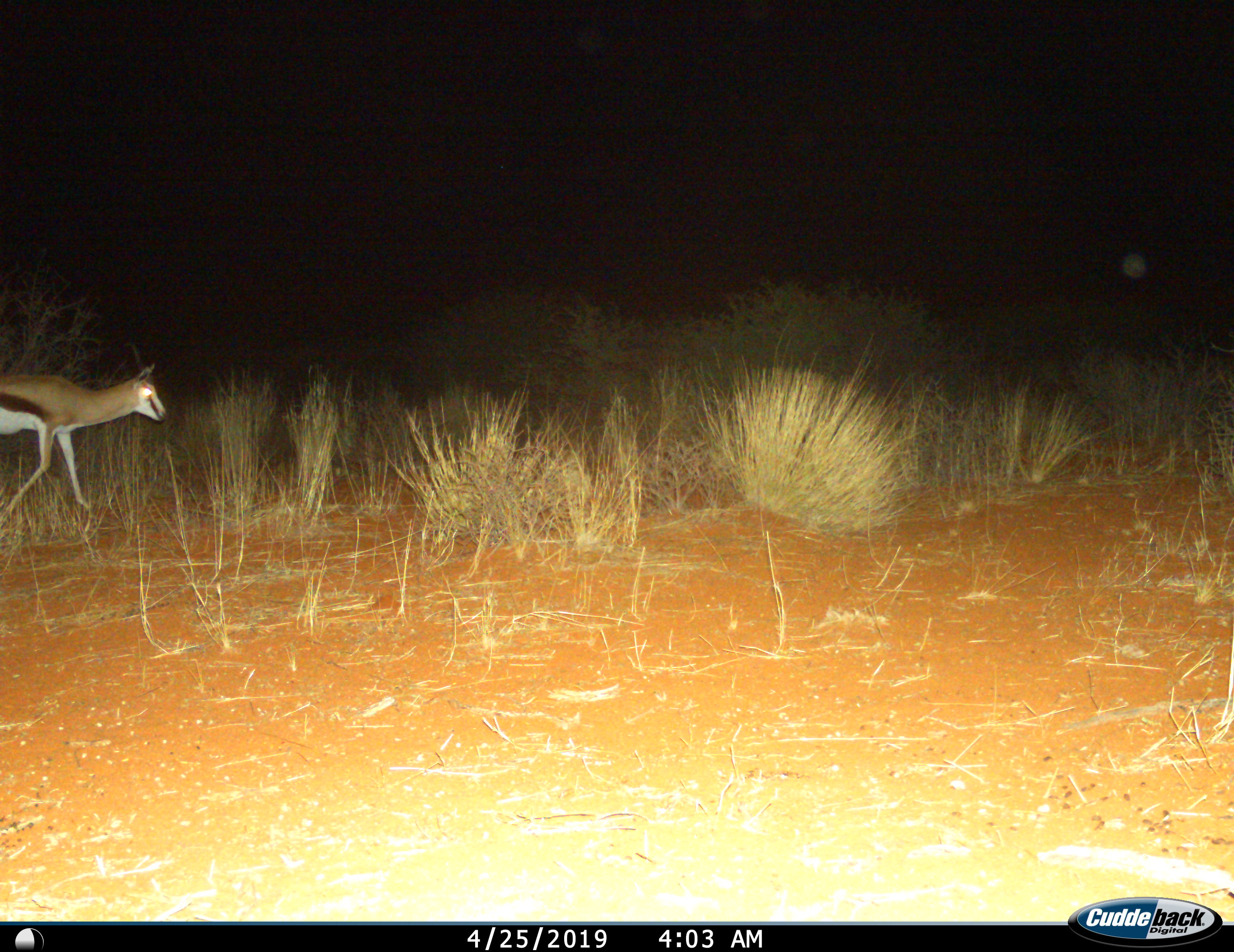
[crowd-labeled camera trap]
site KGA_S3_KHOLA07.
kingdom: Animalia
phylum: Chordata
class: Mammalia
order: Artiodactyla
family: Bovidae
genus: Antidorcas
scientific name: Antidorcas marsupialis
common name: springbok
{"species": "springbok (Antidorcas marsupialis)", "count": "1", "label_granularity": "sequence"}